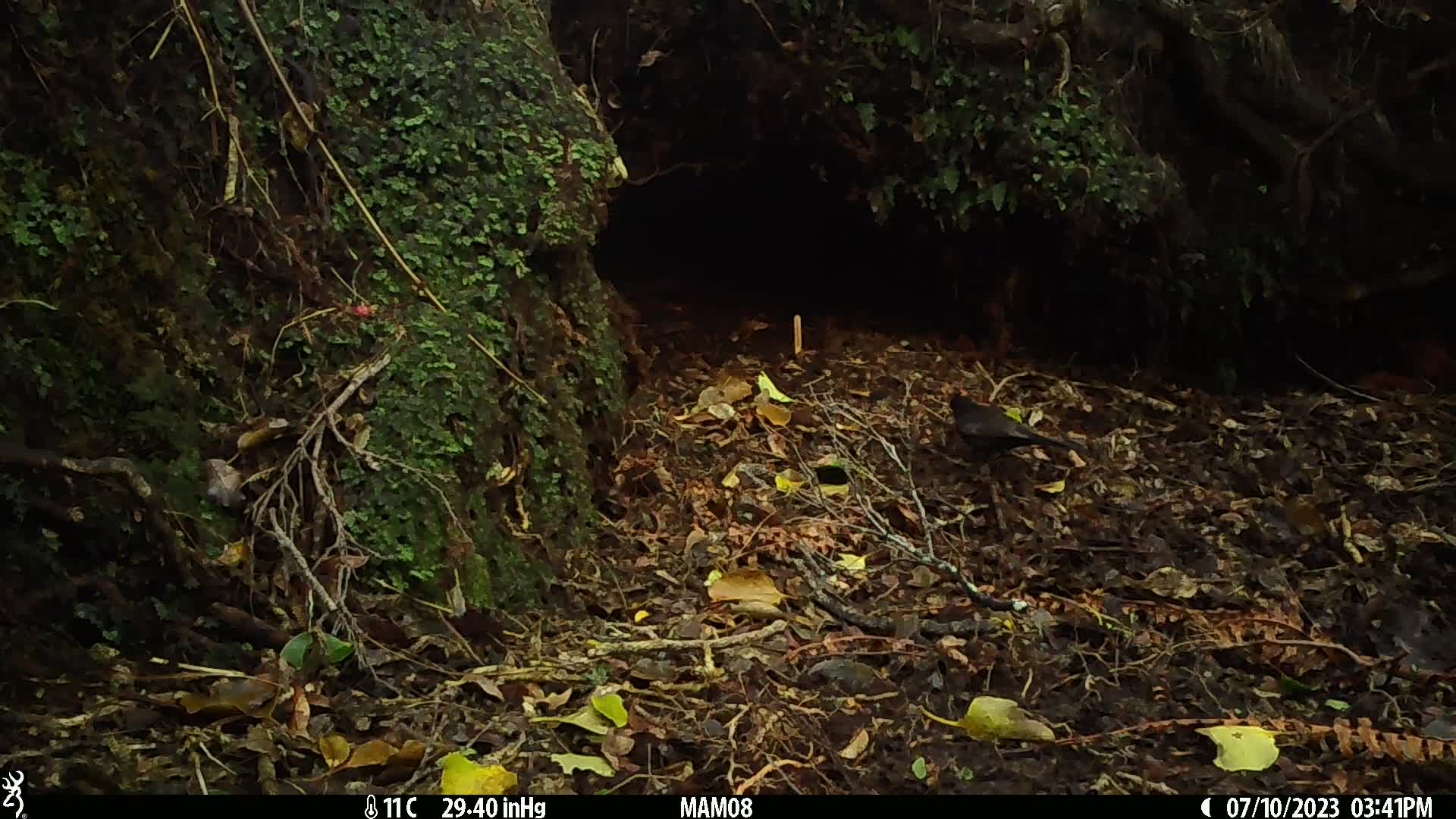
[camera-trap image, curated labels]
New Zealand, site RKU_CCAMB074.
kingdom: Animalia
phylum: Chordata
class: Aves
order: Passeriformes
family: Turdidae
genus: Turdus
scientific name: Turdus merula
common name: eurasian blackbird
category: blackbird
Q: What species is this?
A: Blackbird (eurasian blackbird) (Turdus merula).